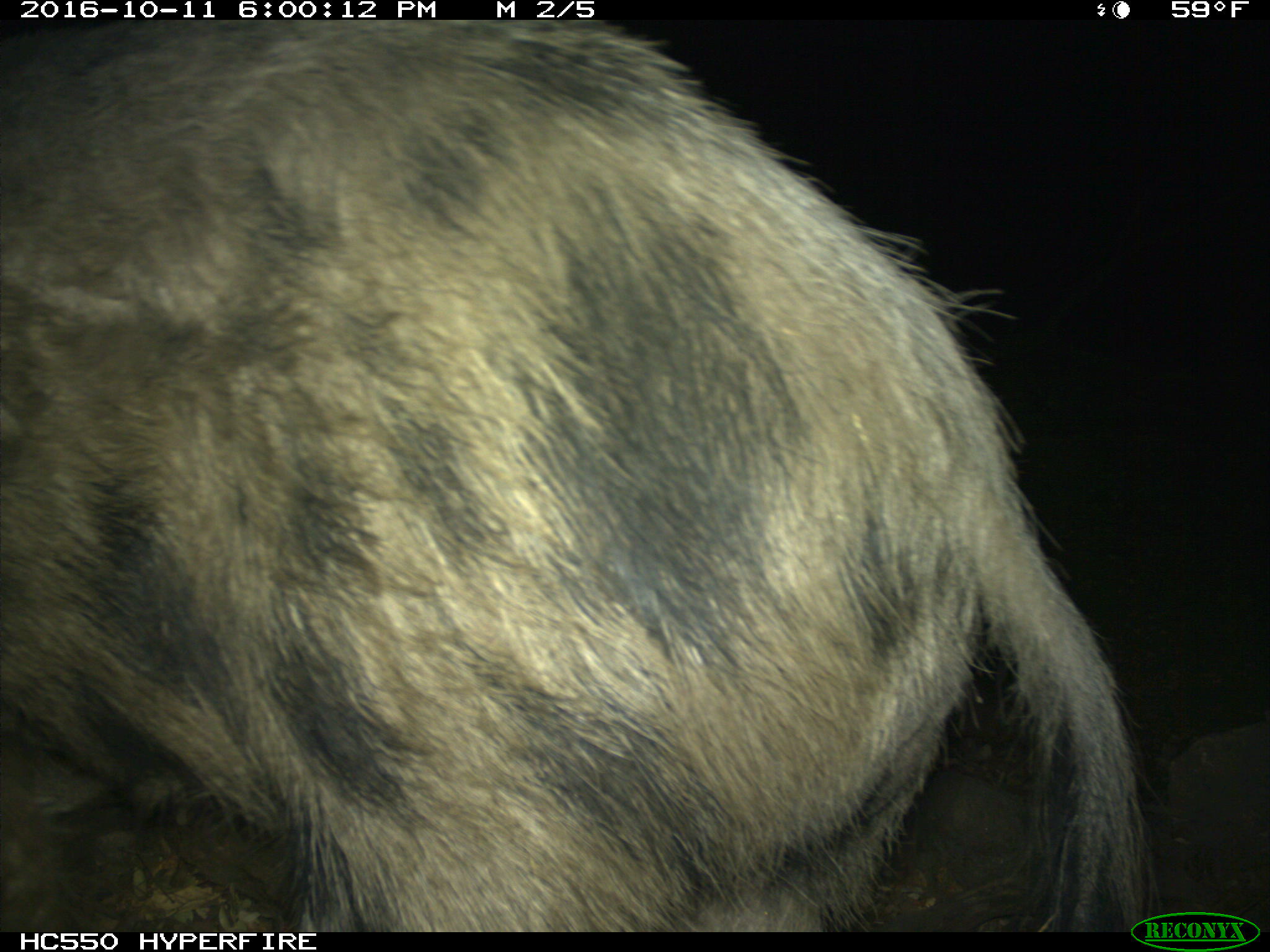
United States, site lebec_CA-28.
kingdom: Animalia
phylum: Chordata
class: Mammalia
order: Artiodactyla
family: Suidae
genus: Sus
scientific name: Sus scrofa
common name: wild boar